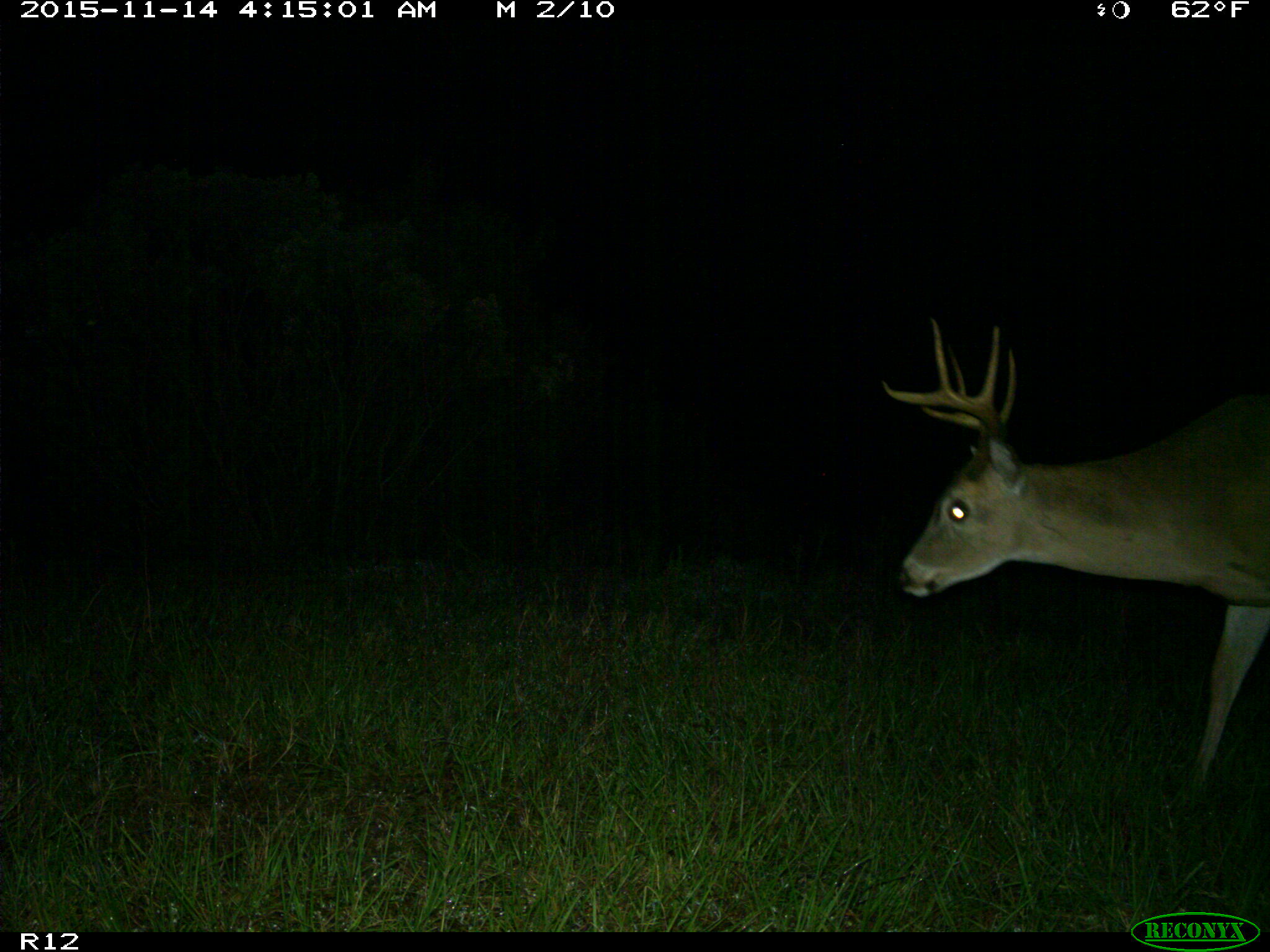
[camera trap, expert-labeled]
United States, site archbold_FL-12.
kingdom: Animalia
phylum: Chordata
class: Mammalia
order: Artiodactyla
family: Cervidae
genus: Odocoileus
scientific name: Odocoileus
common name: deer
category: unidentified deer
Unidentified deer (deer) (Odocoileus).